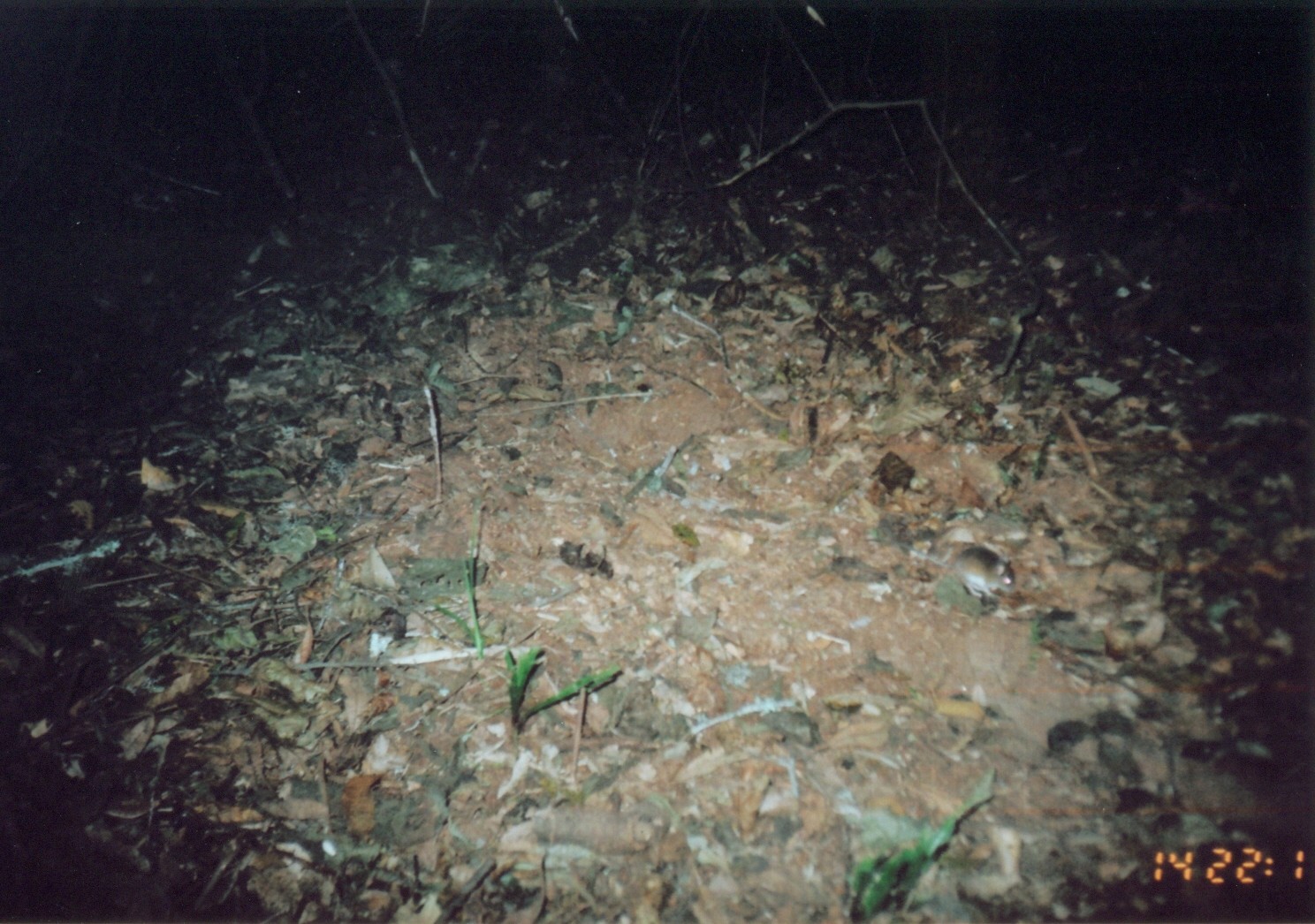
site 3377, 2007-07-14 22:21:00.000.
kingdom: Animalia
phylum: Chordata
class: Mammalia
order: Rodentia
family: Muridae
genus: Rattus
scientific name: Rattus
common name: rodent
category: unknown rat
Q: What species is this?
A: Unknown rat (rodent) (Rattus).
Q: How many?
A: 1.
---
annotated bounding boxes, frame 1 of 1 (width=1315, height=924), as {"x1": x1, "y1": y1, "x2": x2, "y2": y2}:
unknown rat: {"x1": 884, "y1": 523, "x2": 1017, "y2": 598}